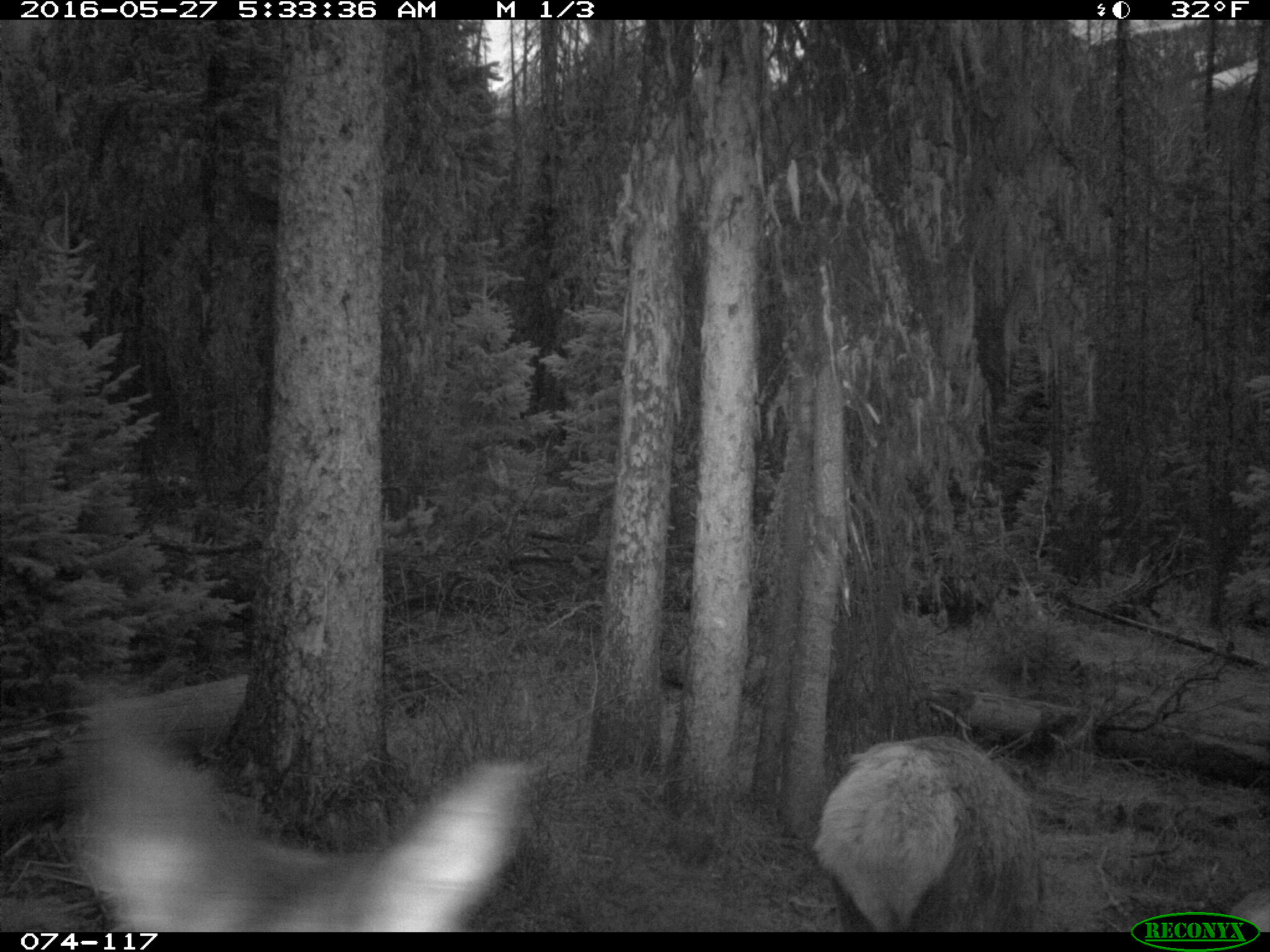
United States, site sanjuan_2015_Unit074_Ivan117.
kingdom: Animalia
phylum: Chordata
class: Mammalia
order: Artiodactyla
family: Cervidae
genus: Cervus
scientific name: Cervus elaphus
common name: red deer